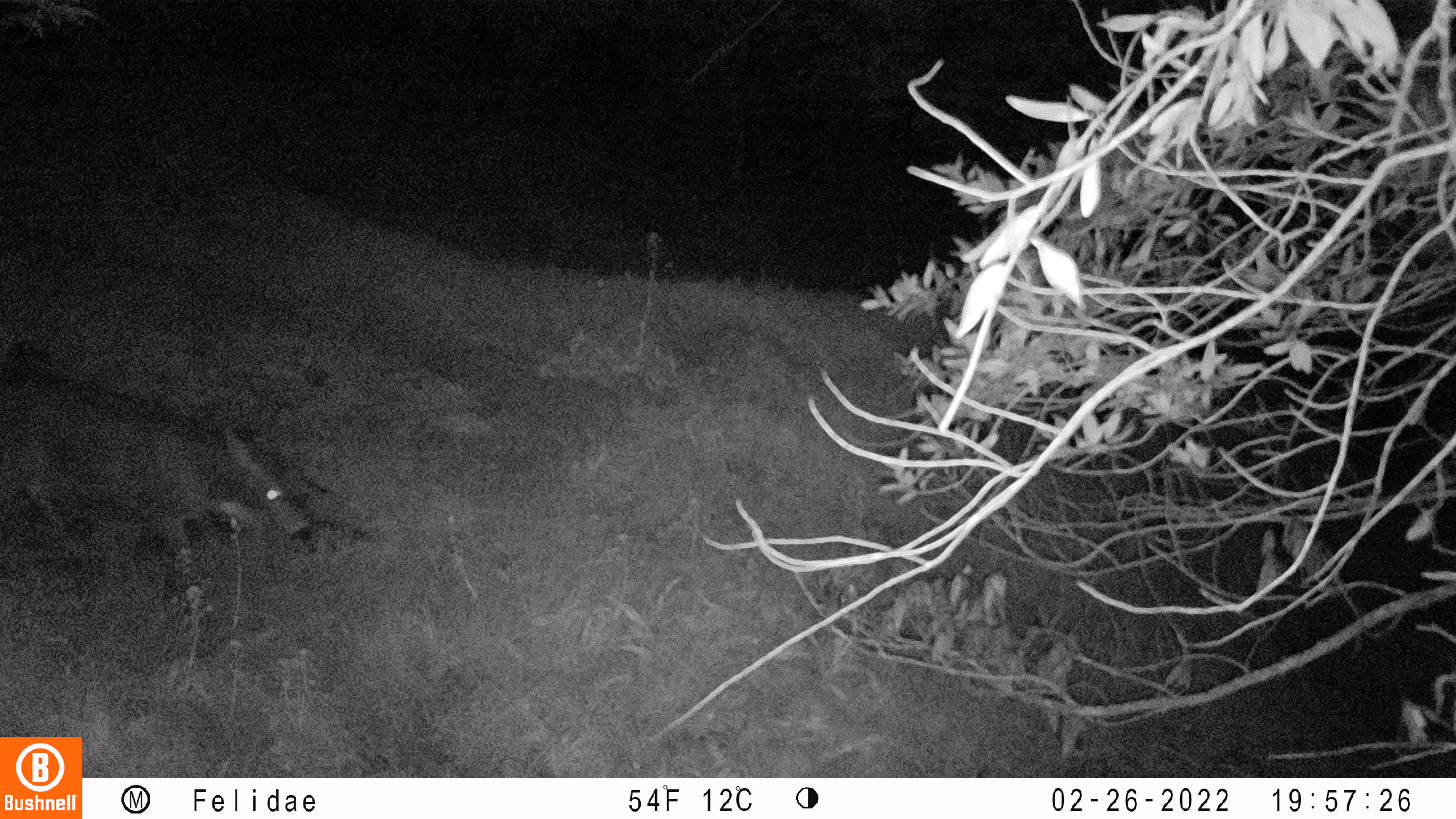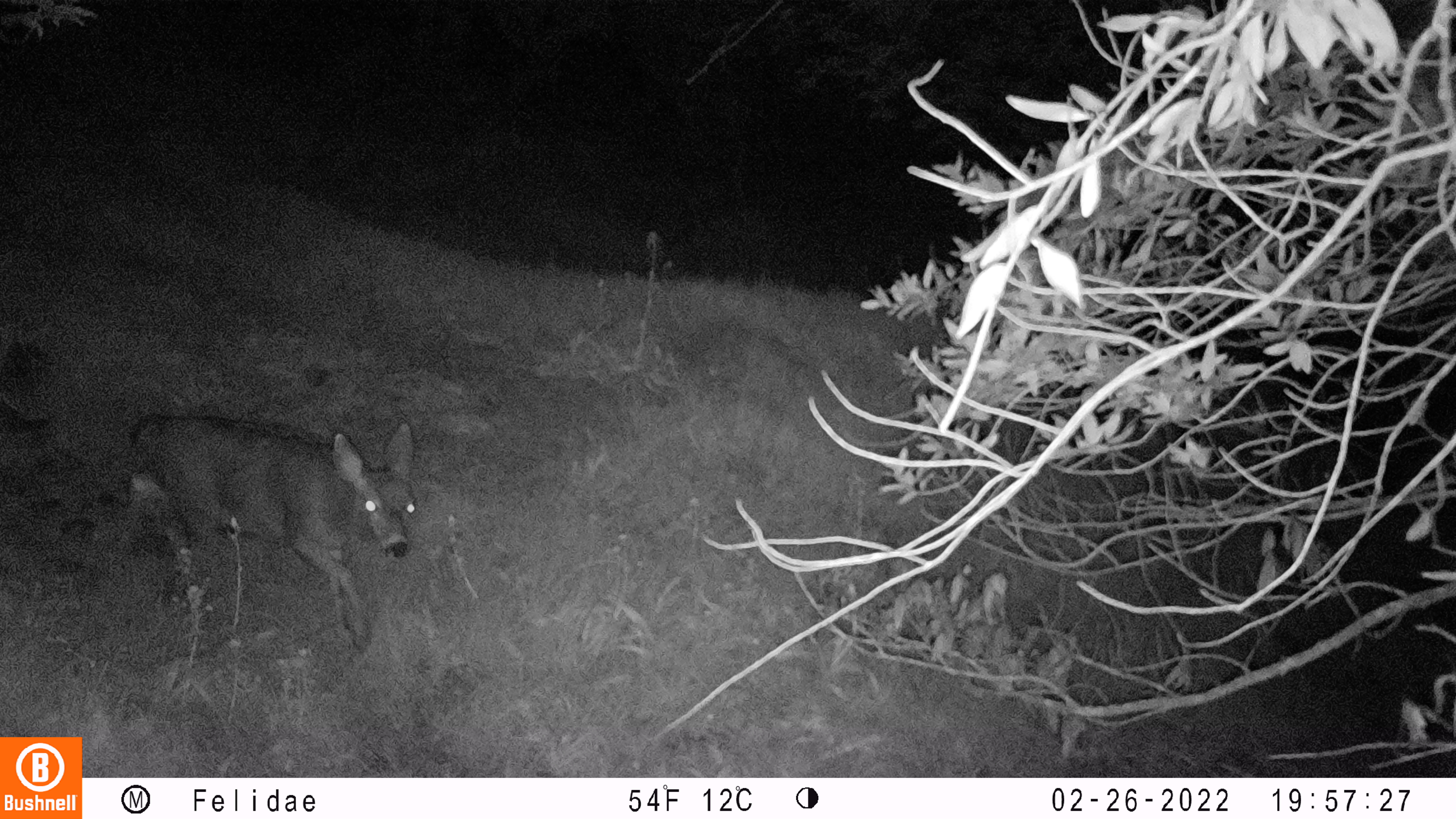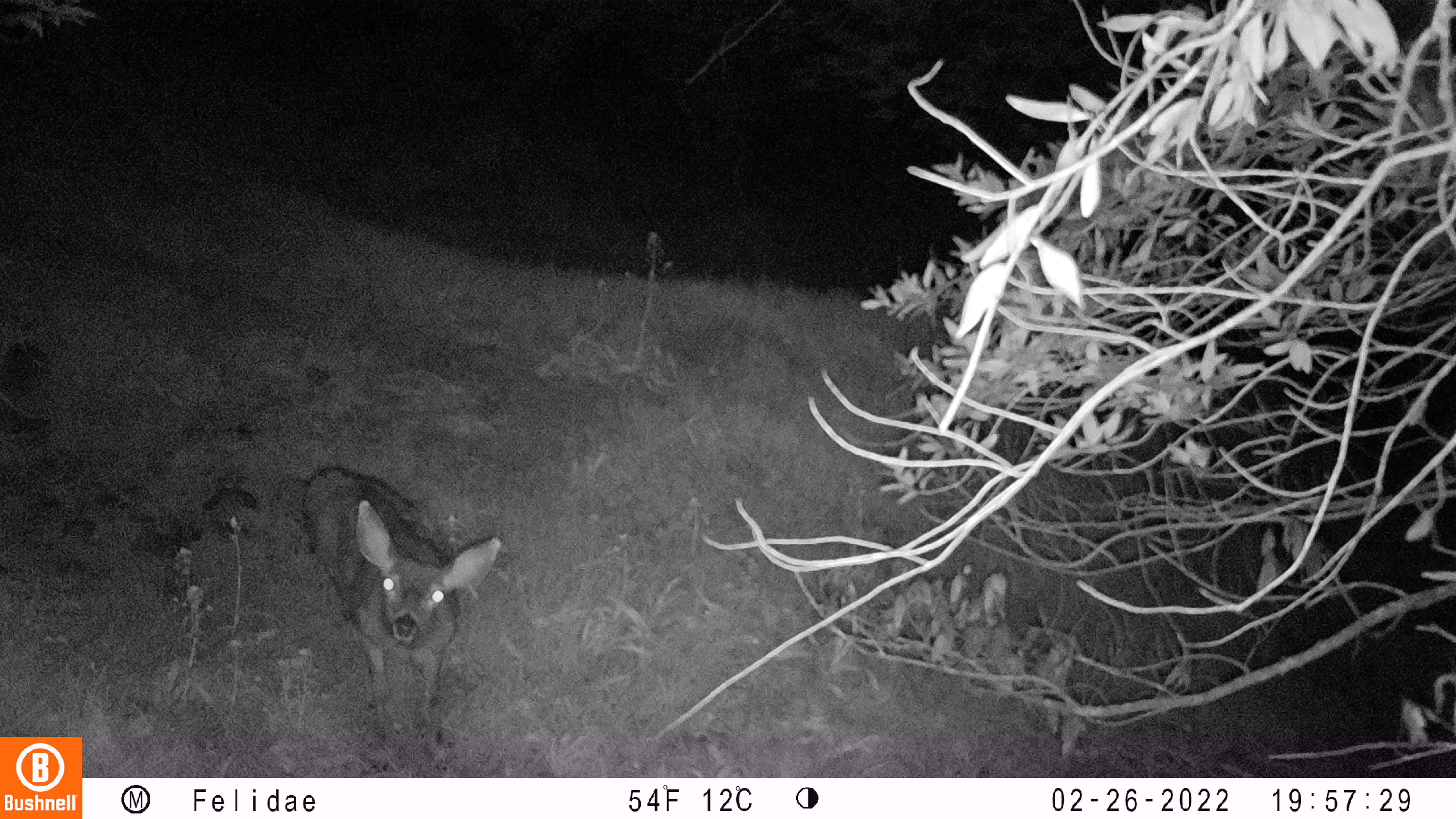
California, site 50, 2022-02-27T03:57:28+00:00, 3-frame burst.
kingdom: Animalia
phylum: Chordata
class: Mammalia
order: Artiodactyla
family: Cervidae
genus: Odocoileus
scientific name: Odocoileus hemionus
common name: mule deer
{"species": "mule deer (Odocoileus hemionus)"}